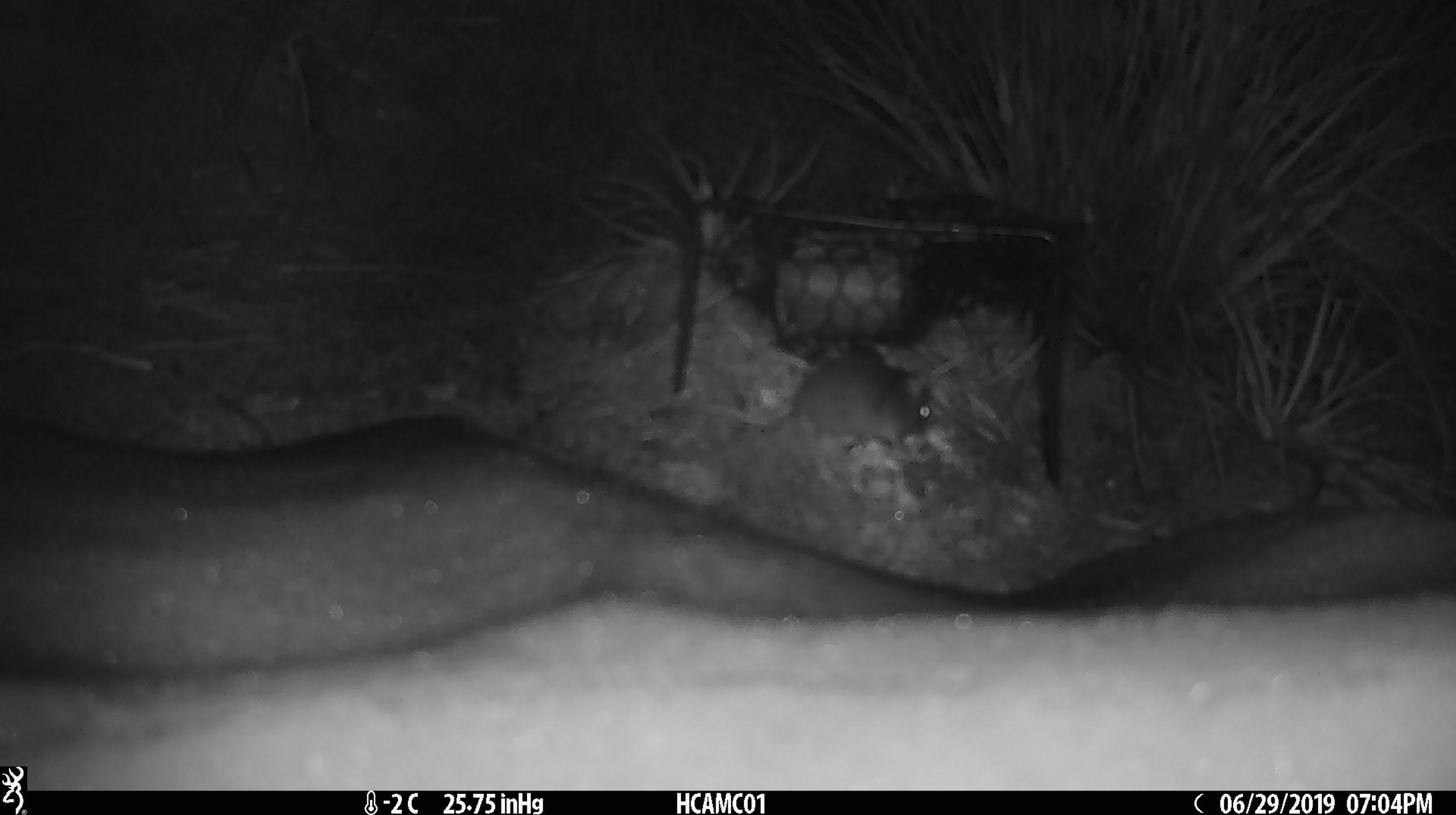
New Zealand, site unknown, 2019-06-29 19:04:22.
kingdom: Animalia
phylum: Chordata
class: Mammalia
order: Rodentia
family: Muridae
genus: Mus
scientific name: Mus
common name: mouse